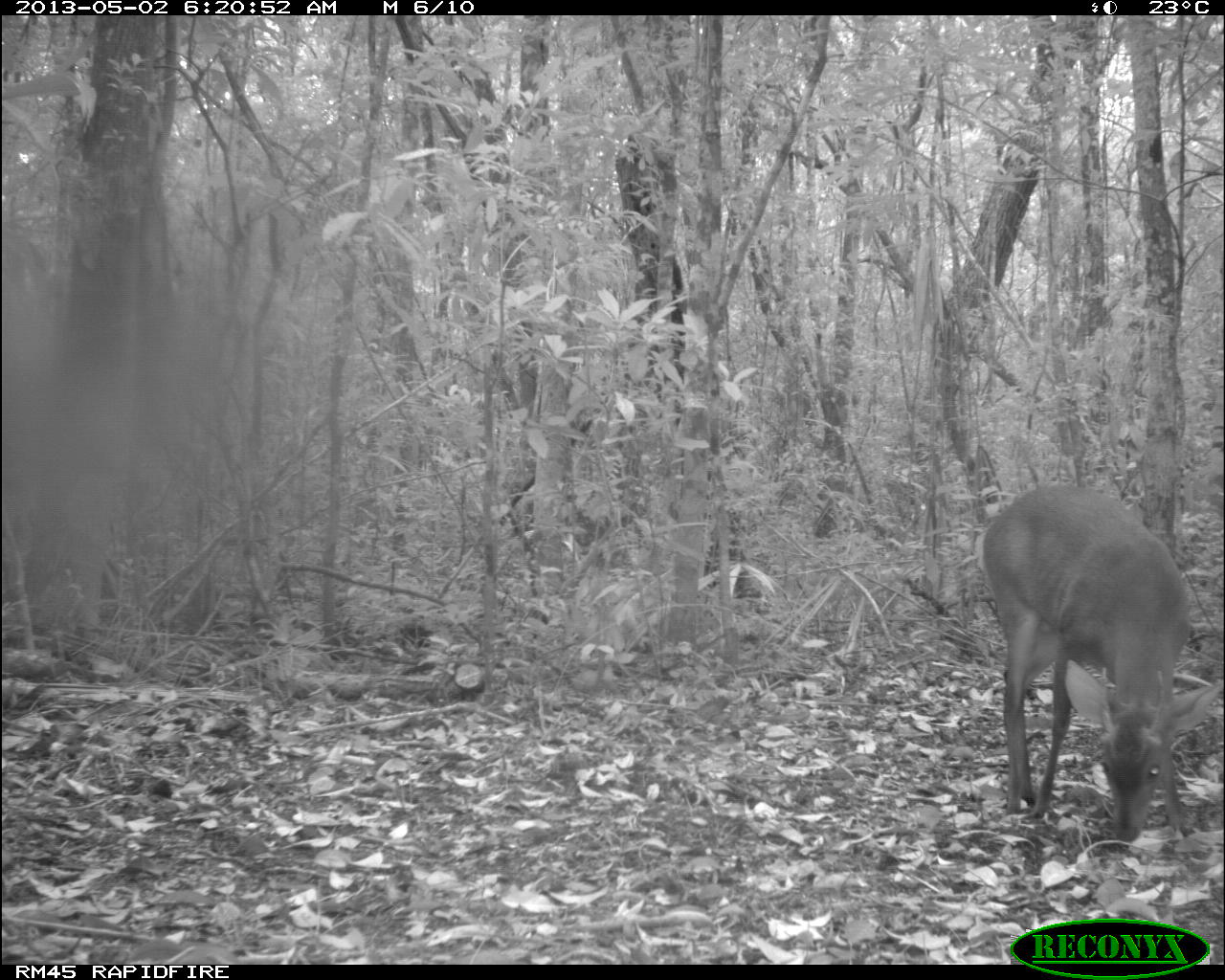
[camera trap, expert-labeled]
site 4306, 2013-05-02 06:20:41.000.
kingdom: Animalia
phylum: Chordata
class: Mammalia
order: Artiodactyla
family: Cervidae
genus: Mazama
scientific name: Mazama temama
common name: central american red brocket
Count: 1.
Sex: male.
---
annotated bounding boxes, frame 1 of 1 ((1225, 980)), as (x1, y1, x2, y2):
mazama temama: (973, 481, 1196, 843)